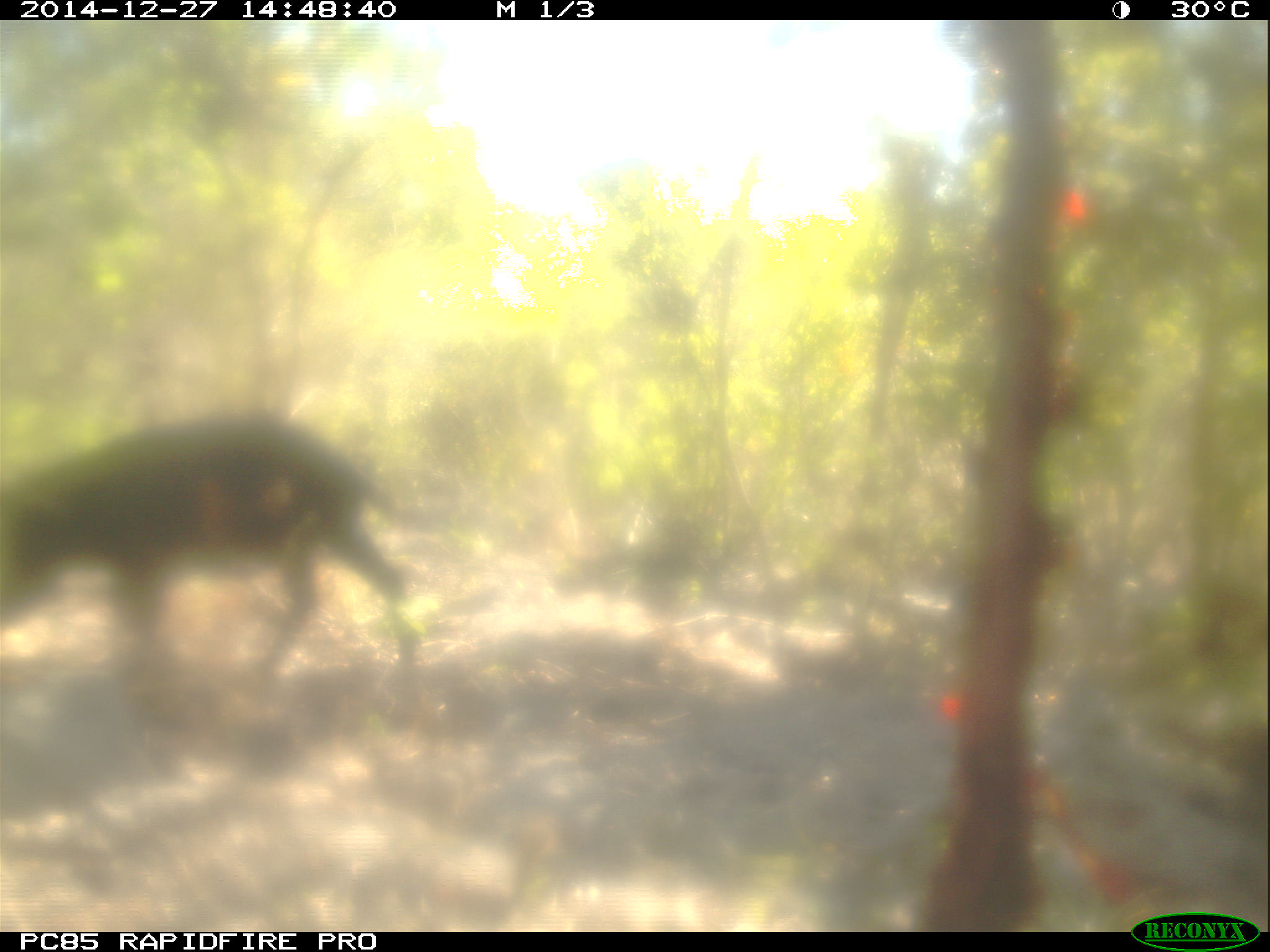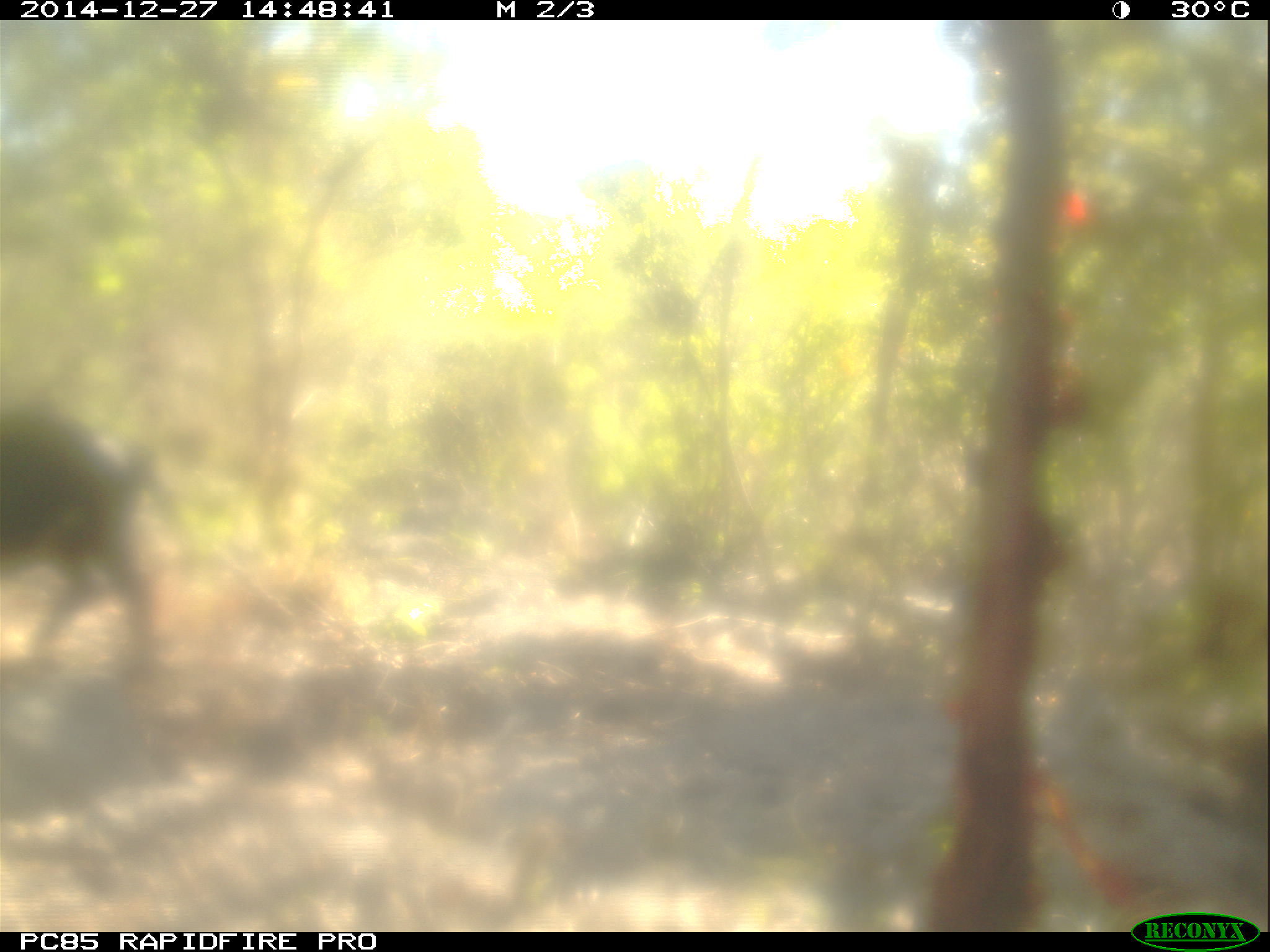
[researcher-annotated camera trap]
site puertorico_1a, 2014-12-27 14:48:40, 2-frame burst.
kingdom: Animalia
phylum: Chordata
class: Mammalia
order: Artiodactyla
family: Suidae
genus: Sus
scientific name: Sus scrofa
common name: pig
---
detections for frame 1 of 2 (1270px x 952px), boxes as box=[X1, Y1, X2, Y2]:
pig: box=[0, 408, 433, 711]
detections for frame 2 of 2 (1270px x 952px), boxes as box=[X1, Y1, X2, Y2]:
pig: box=[0, 402, 167, 684]